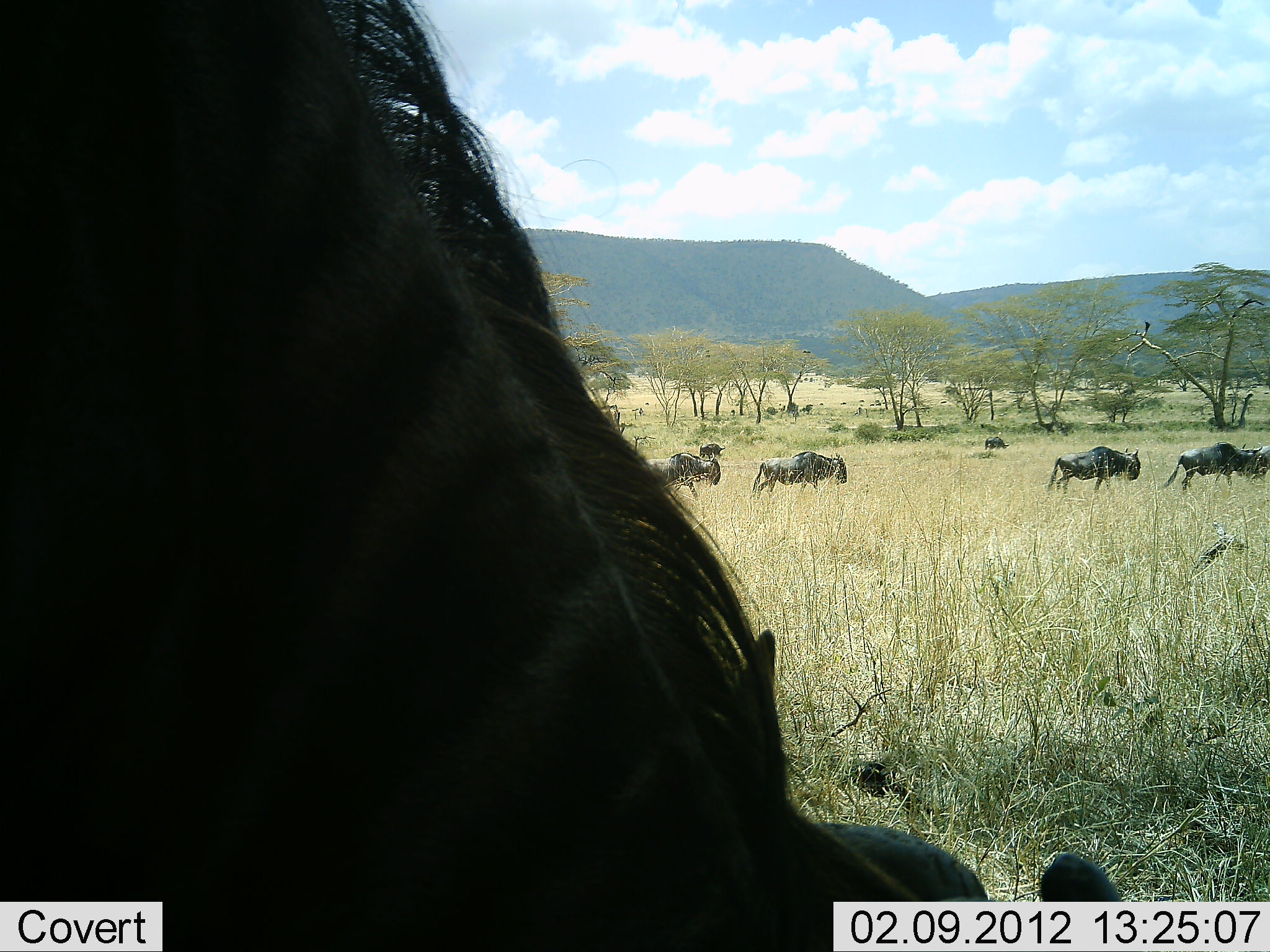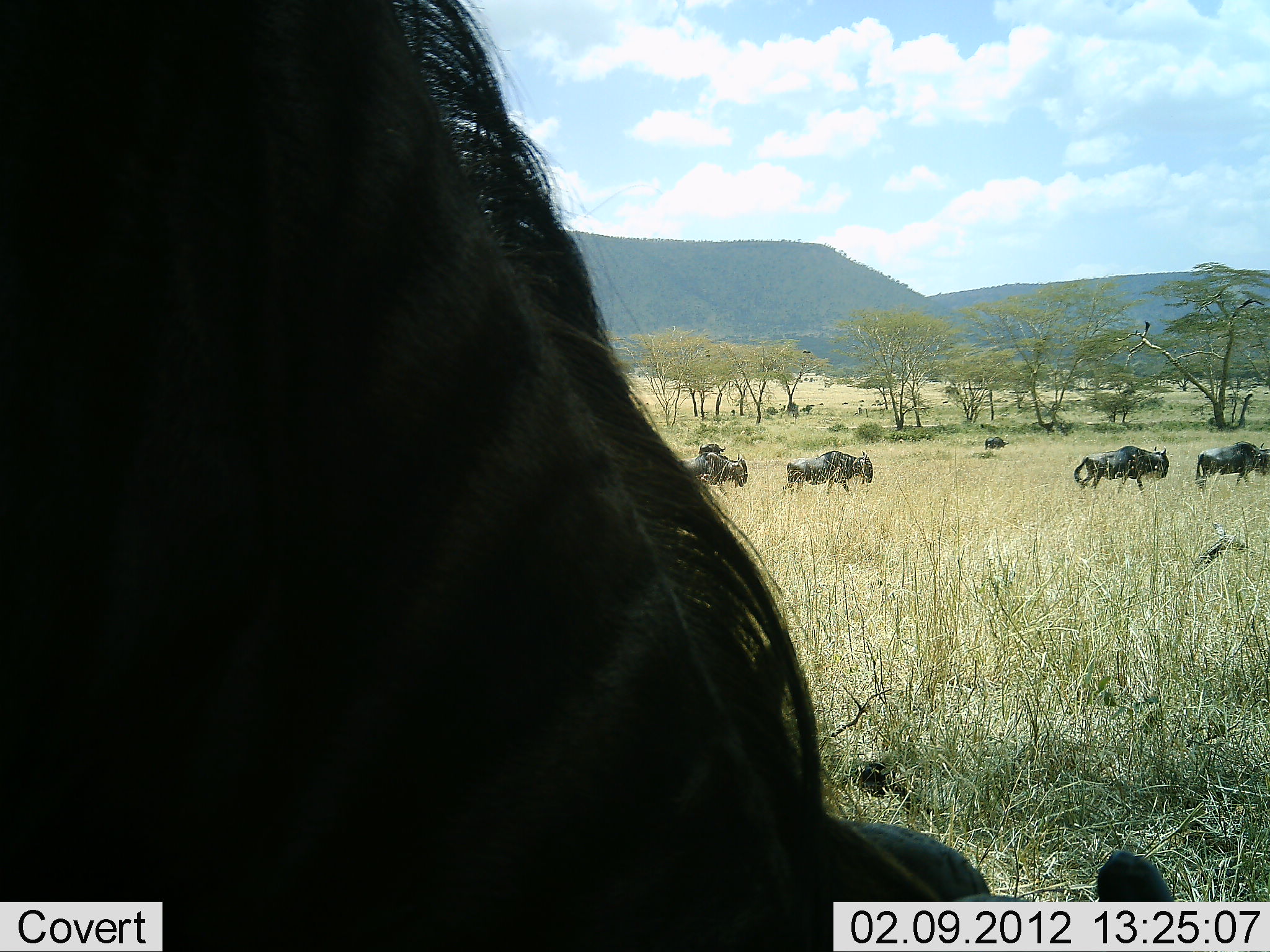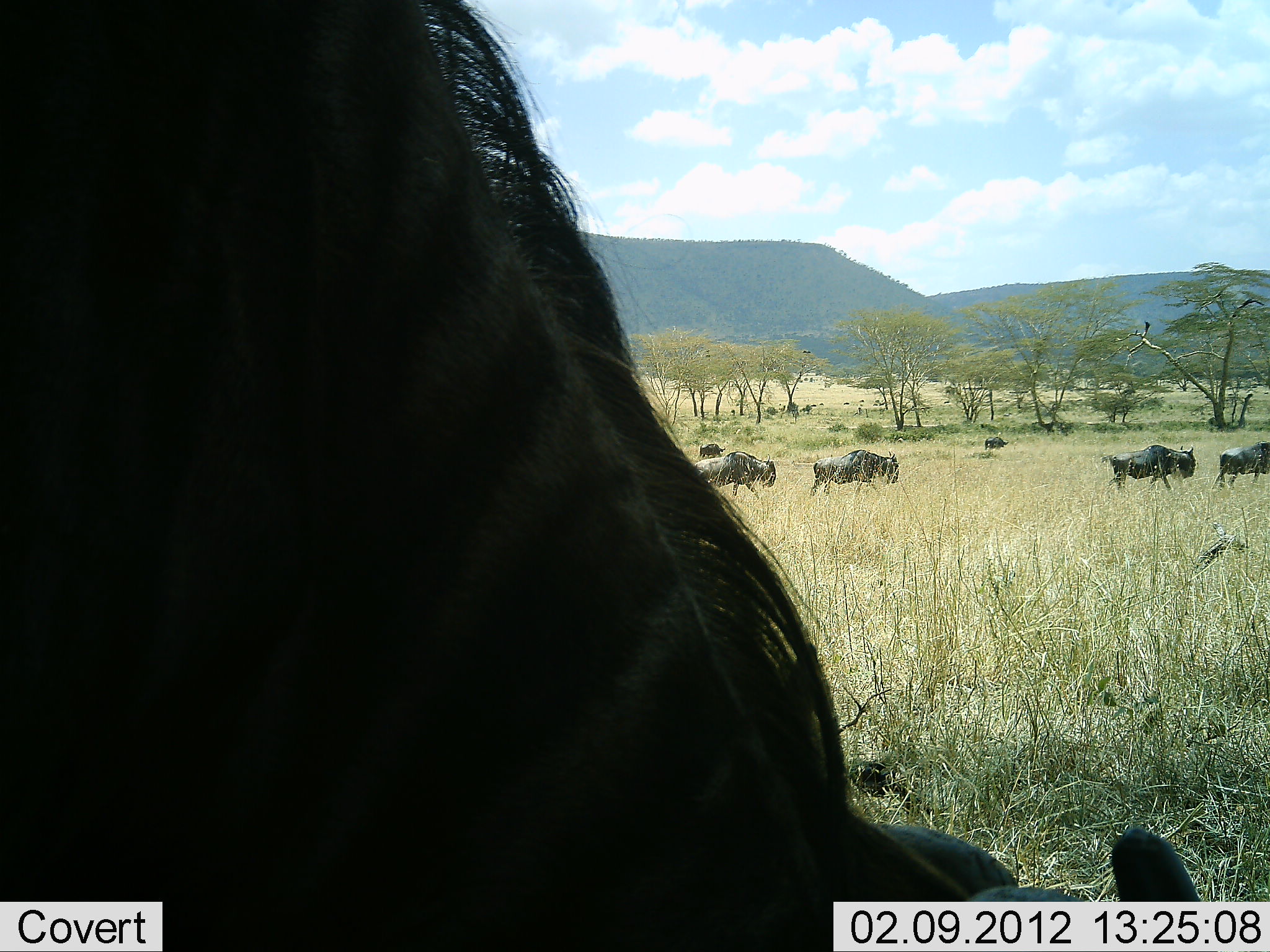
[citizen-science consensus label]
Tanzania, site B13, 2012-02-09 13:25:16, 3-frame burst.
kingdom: Animalia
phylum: Chordata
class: Mammalia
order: Artiodactyla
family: Bovidae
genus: Connochaetes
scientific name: Connochaetes taurinus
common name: blue wildebeest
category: wildebeest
Wildebeest (blue wildebeest) (Connochaetes taurinus), count 7. Behavior (volunteer vote fractions): standing 41%, resting 3%, moving 97%, interacting 0%. Young present (vote fraction): 0%. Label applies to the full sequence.